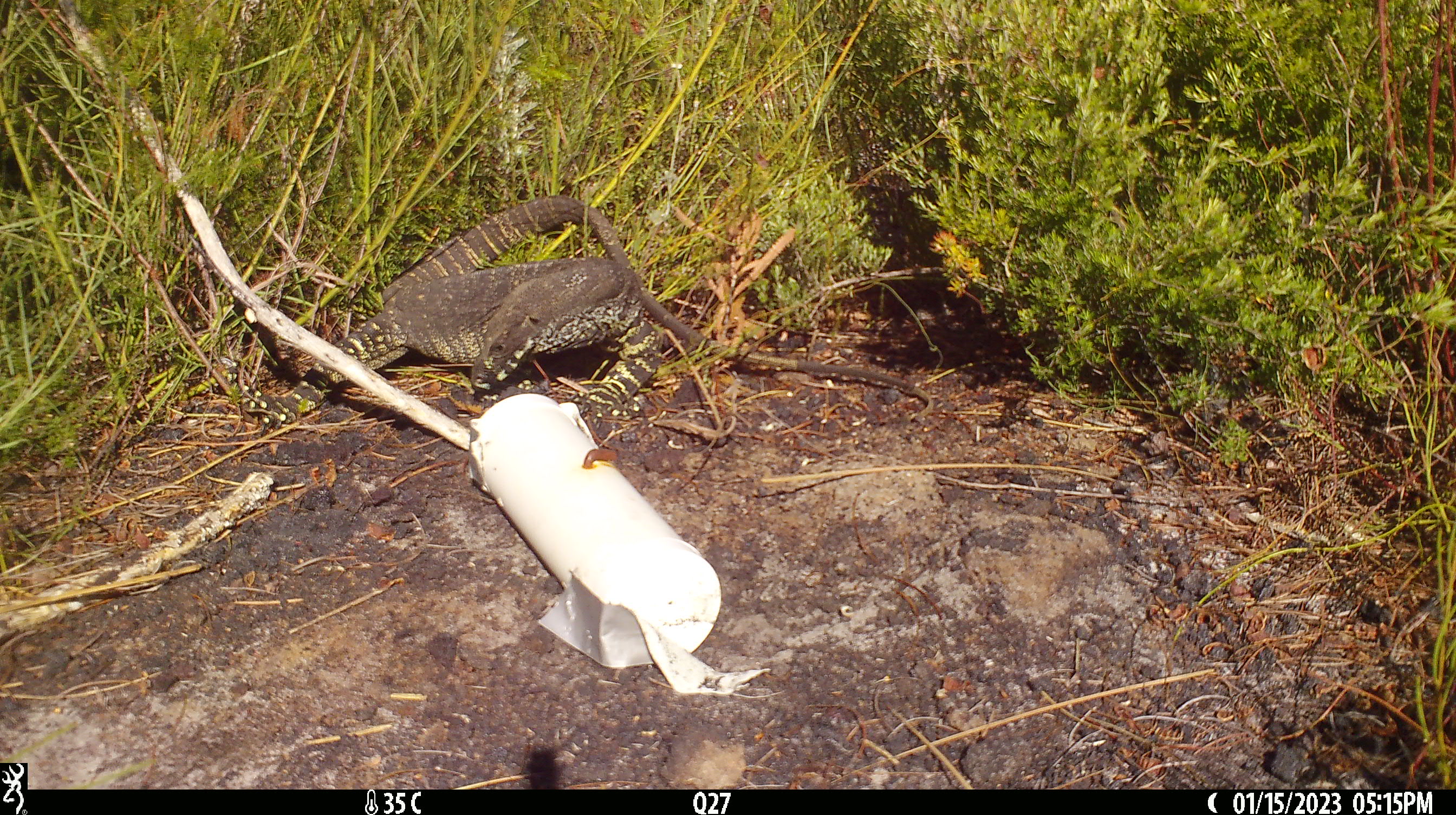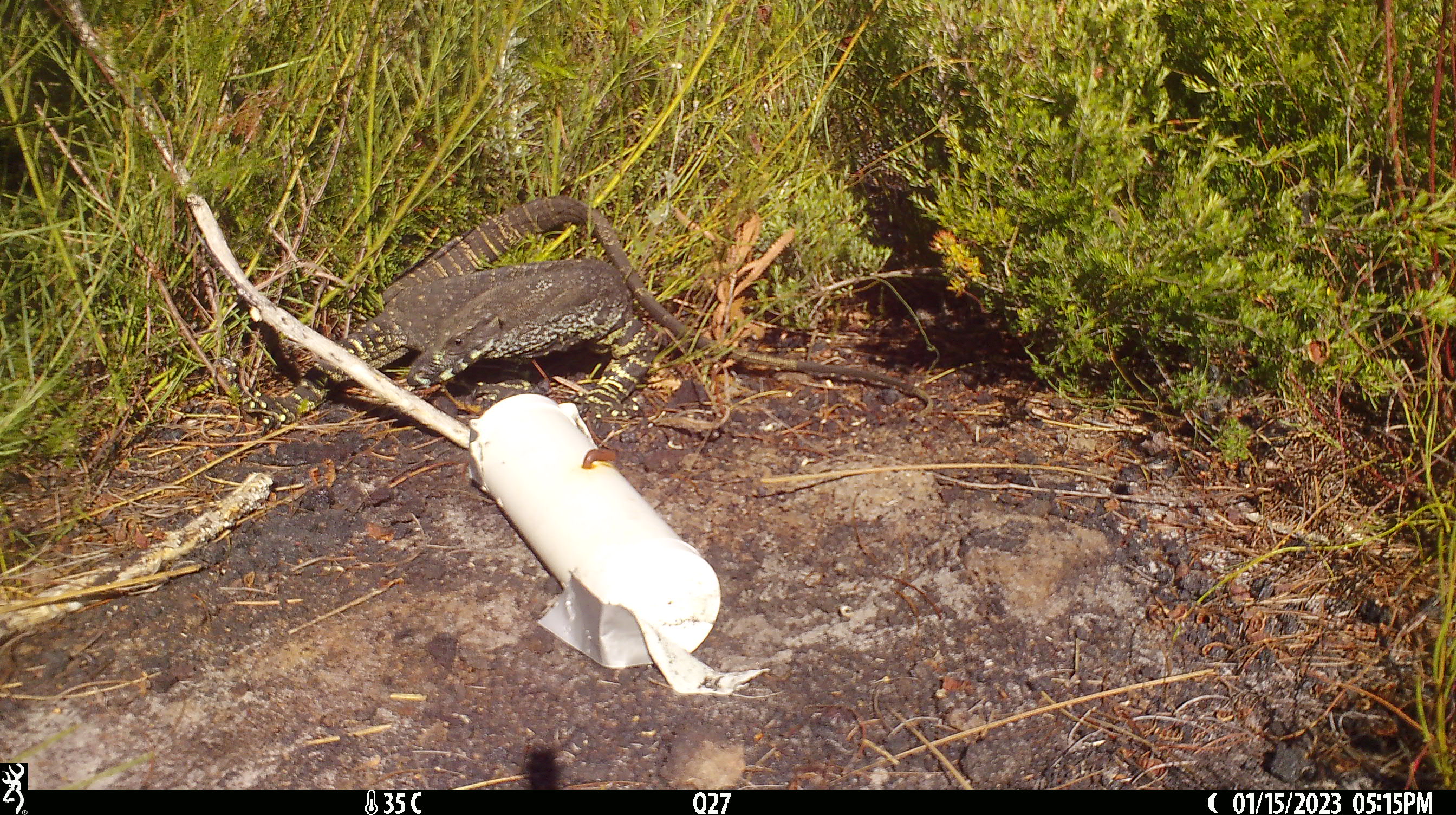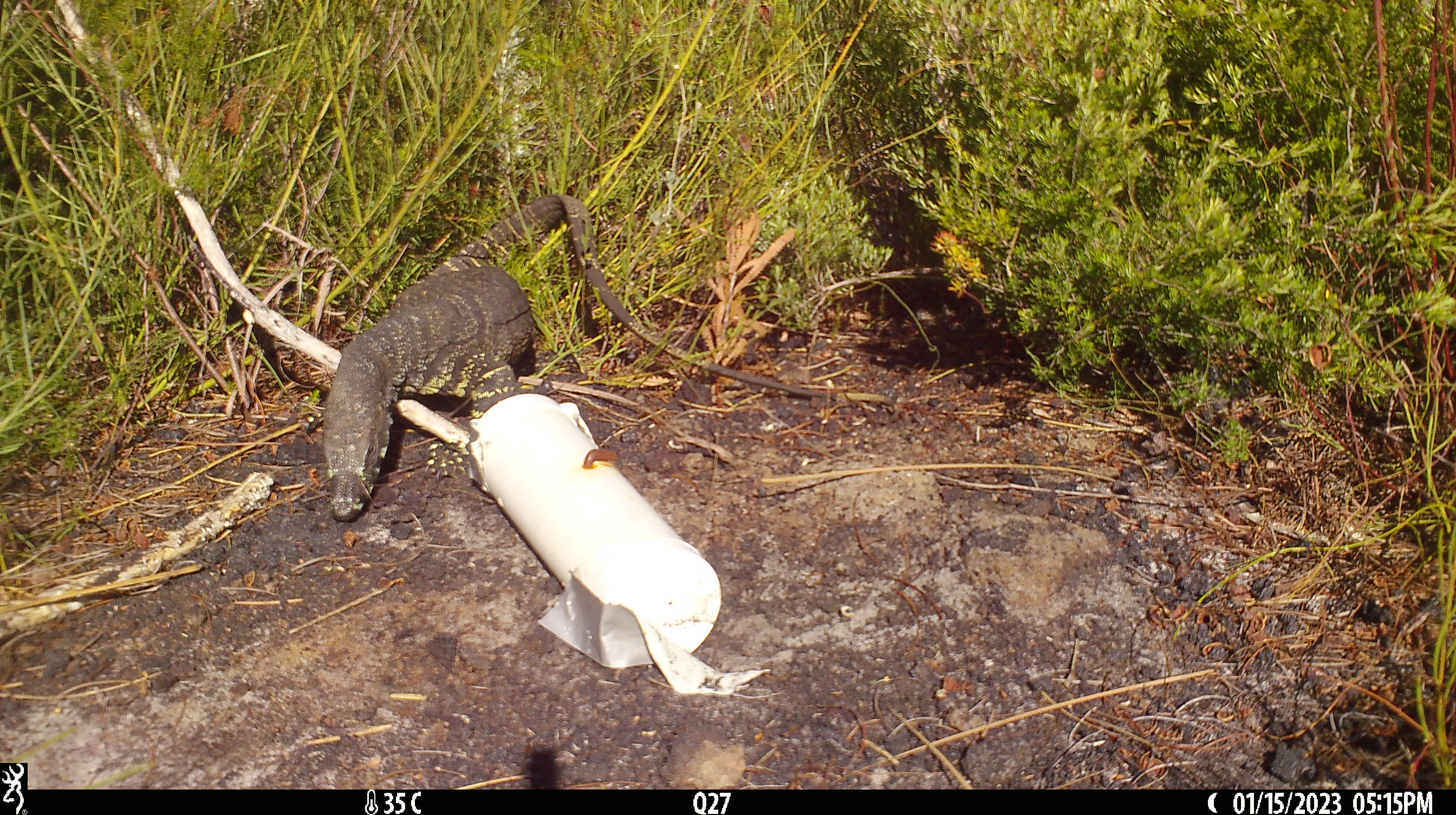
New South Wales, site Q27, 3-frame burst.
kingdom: Animalia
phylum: Chordata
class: Reptilia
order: Squamata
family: Varanidae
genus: Varanus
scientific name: Varanus varius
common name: lace monitor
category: goanna